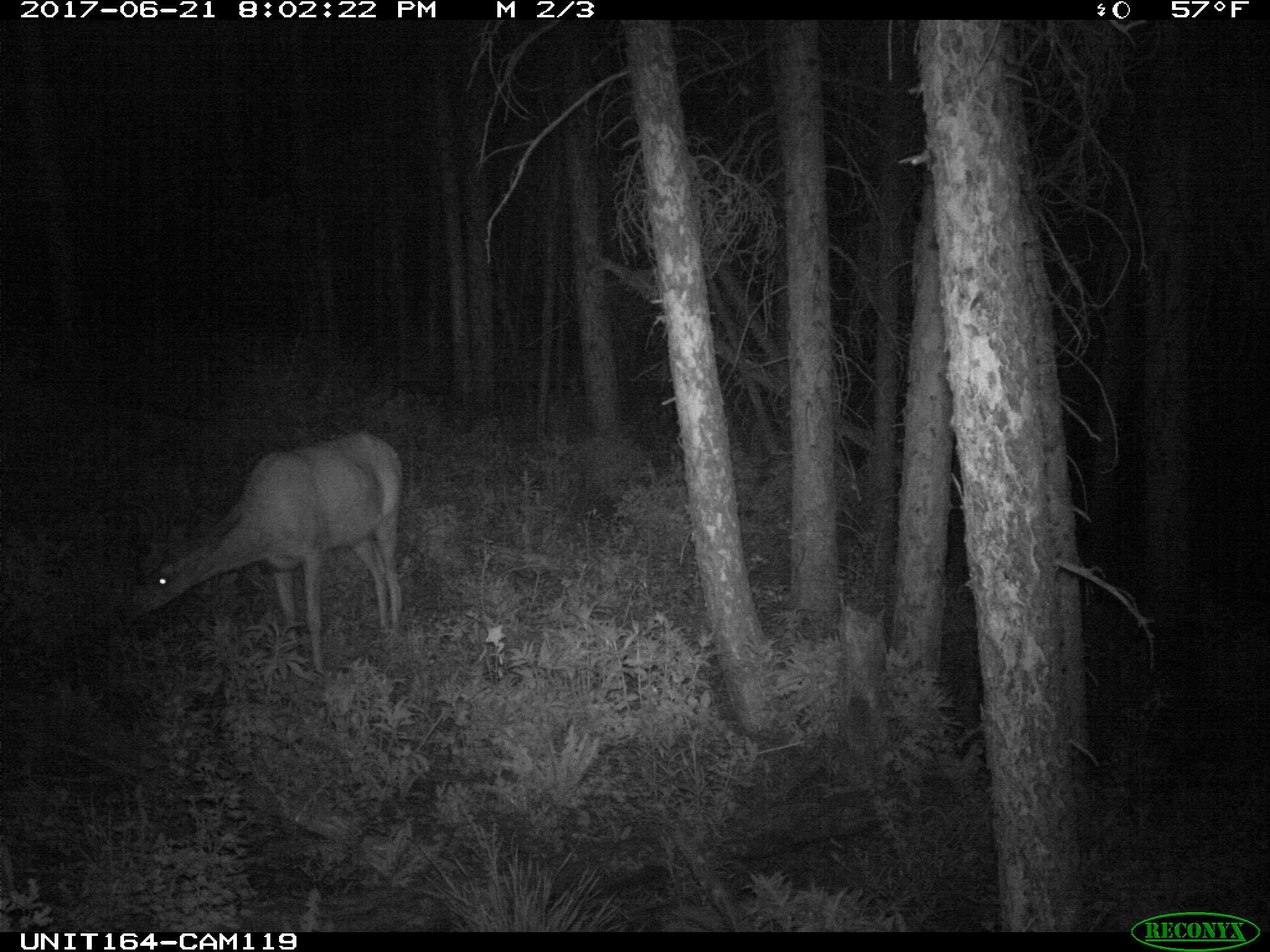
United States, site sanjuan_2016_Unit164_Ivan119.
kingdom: Animalia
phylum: Chordata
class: Mammalia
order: Artiodactyla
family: Cervidae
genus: Odocoileus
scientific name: Odocoileus hemionus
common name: mule deer